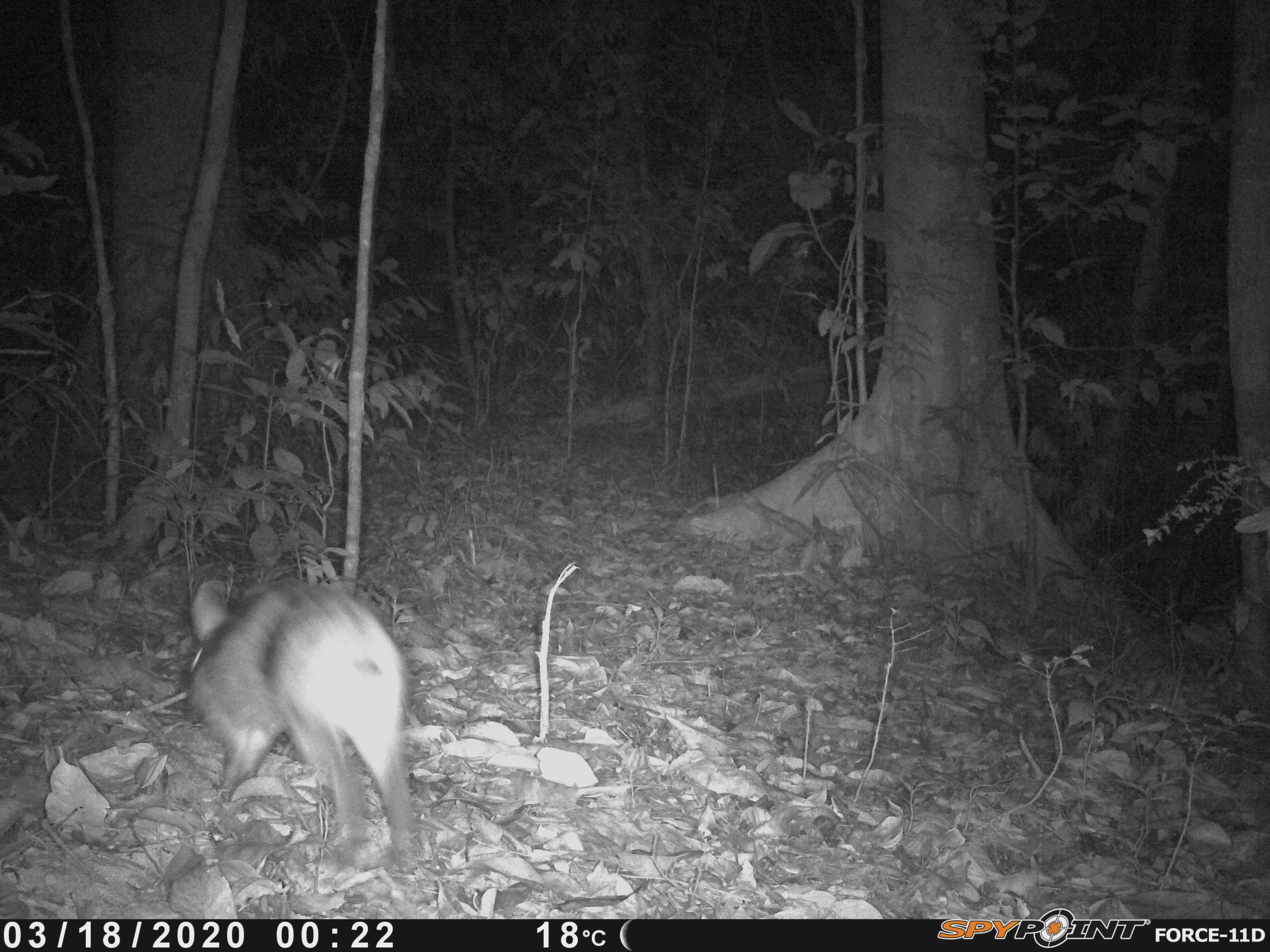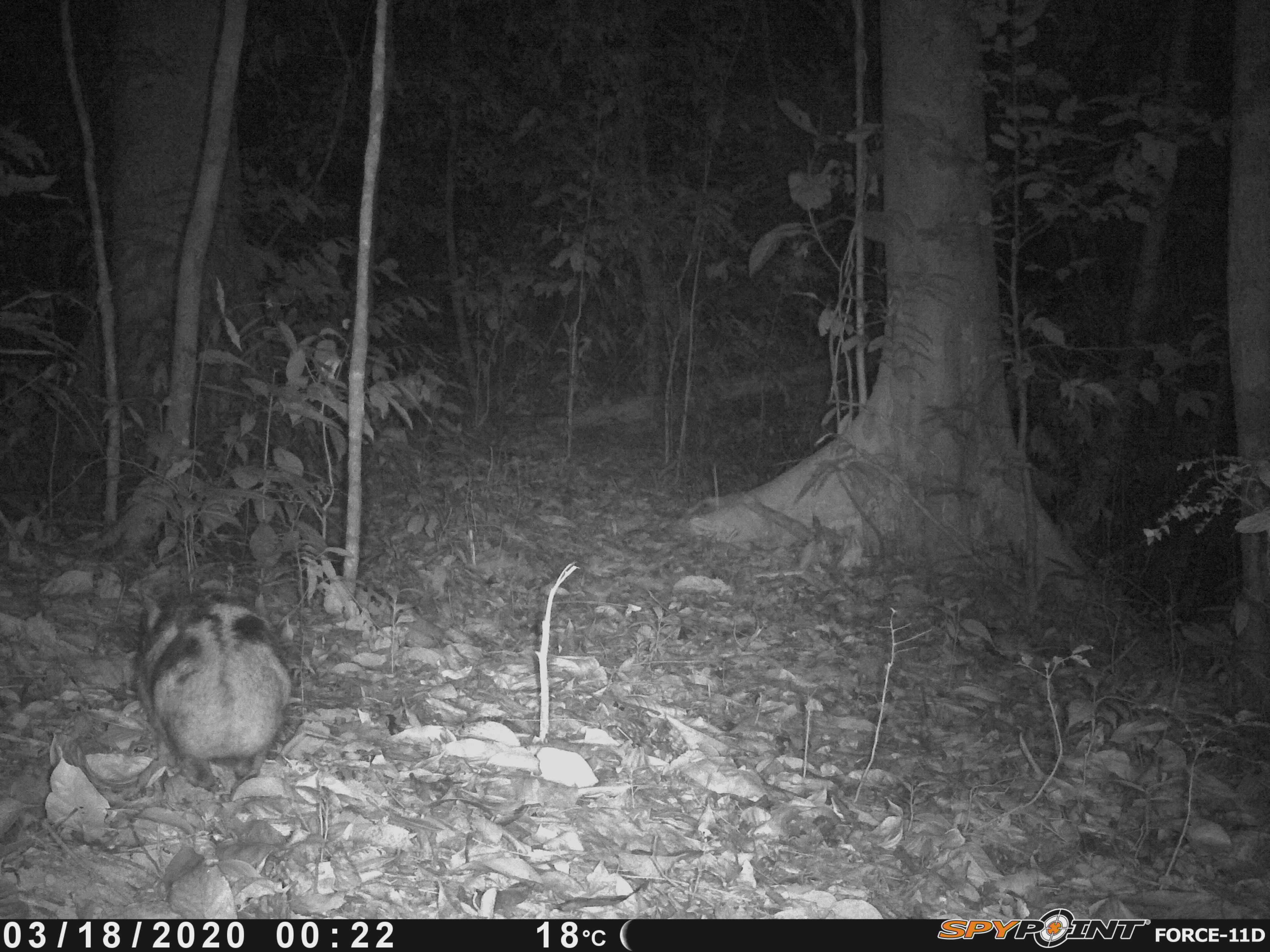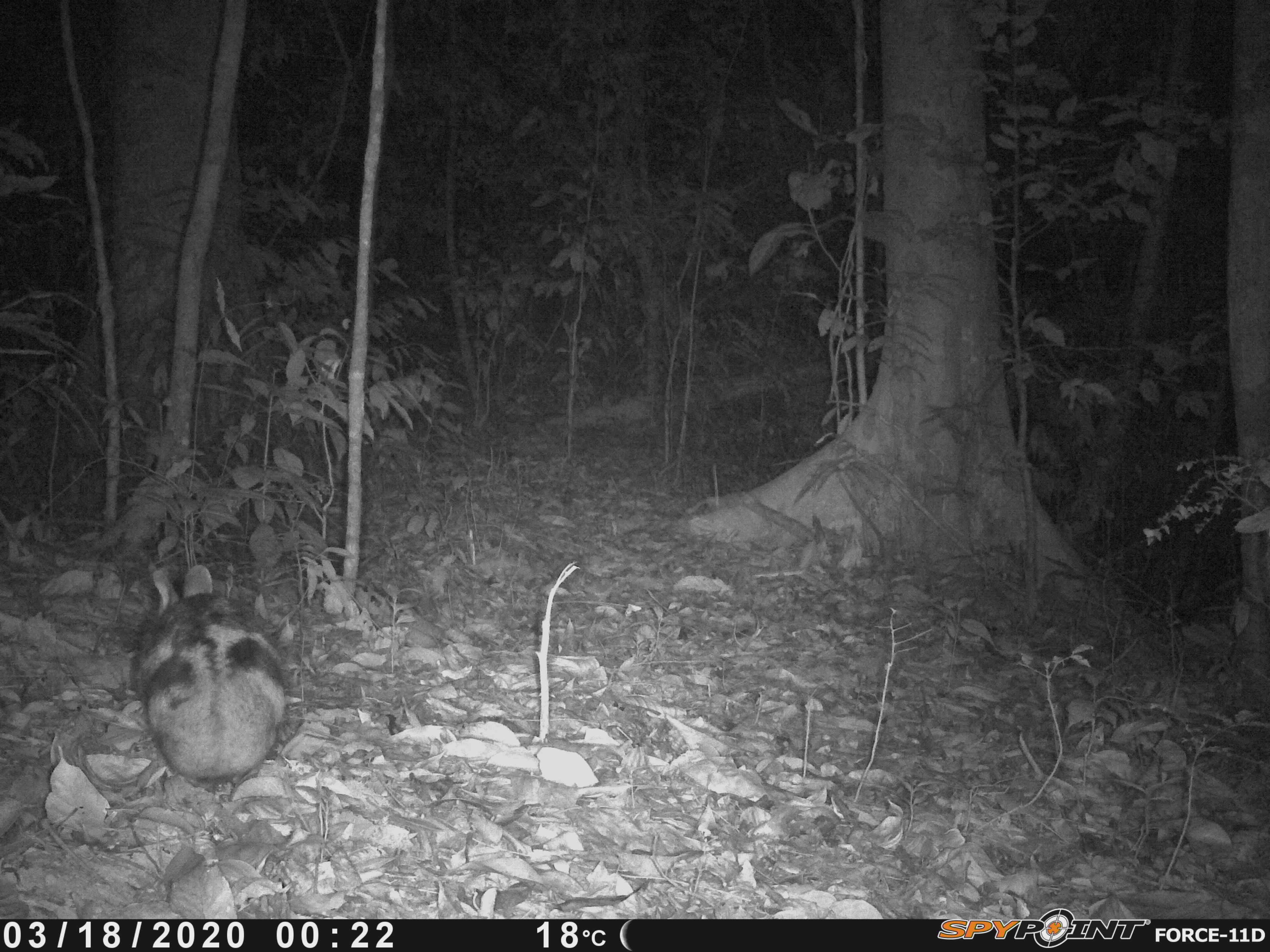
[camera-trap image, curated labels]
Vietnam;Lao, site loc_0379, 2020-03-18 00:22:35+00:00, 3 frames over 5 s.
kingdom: Animalia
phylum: Chordata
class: Mammalia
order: Lagomorpha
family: Leporidae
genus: Nesolagus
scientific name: Nesolagus timminsi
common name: annamite striped rabbit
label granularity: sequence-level